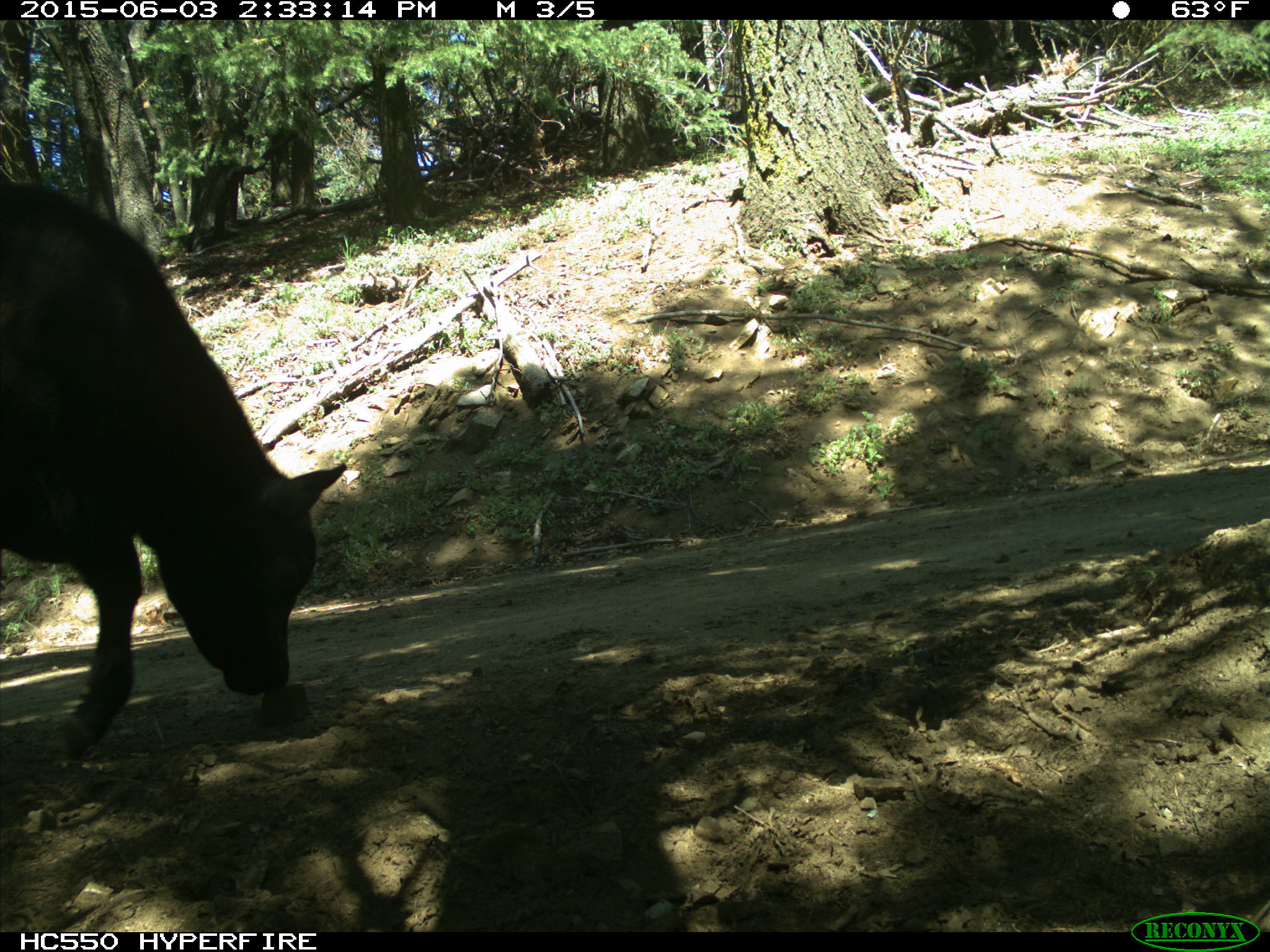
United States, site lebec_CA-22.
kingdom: Animalia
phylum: Chordata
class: Mammalia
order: Artiodactyla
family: Bovidae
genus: Bos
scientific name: Bos taurus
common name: domestic cow